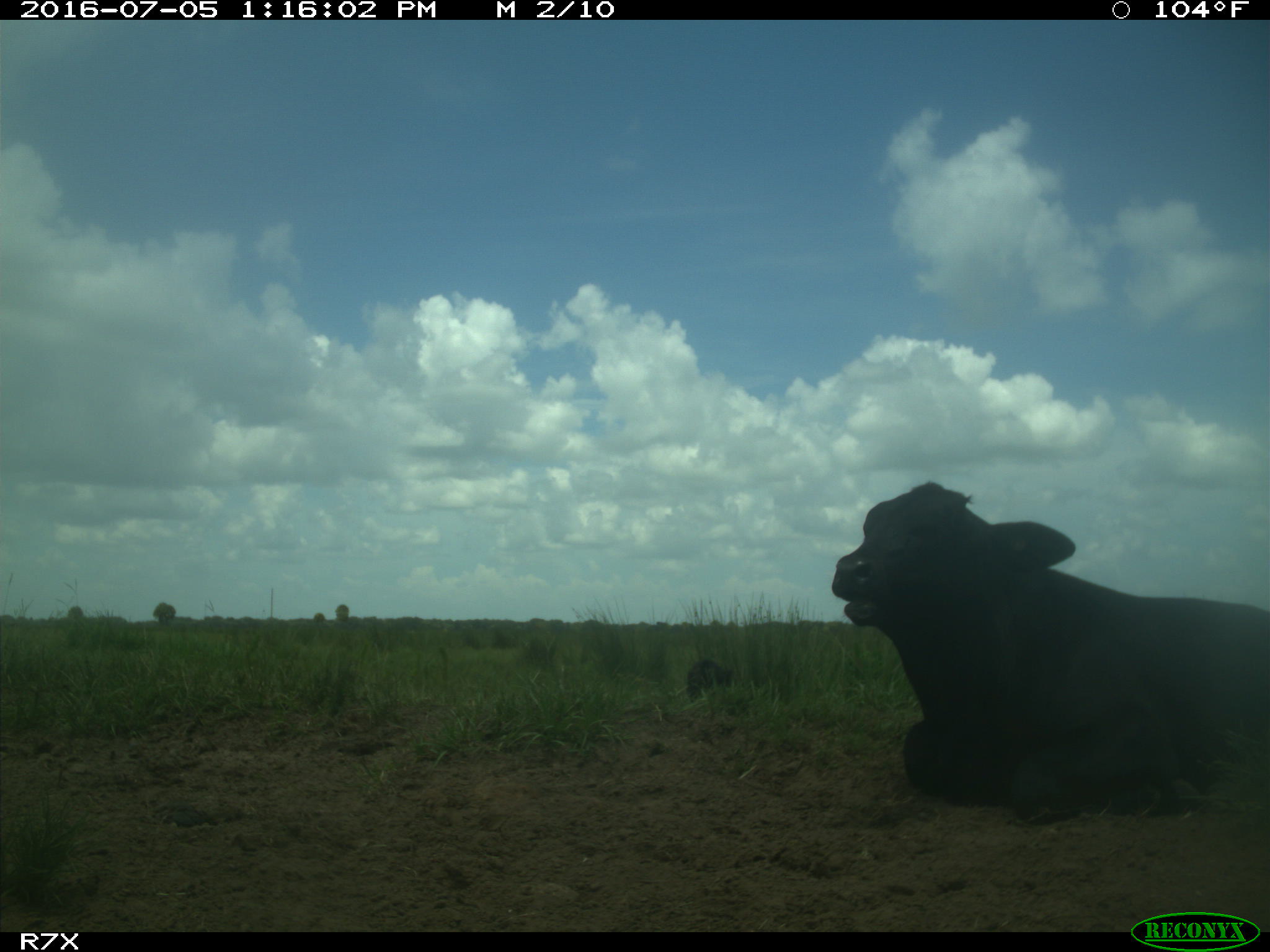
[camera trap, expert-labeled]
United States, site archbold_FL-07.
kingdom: Animalia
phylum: Chordata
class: Mammalia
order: Artiodactyla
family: Bovidae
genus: Bos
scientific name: Bos taurus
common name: domestic cow